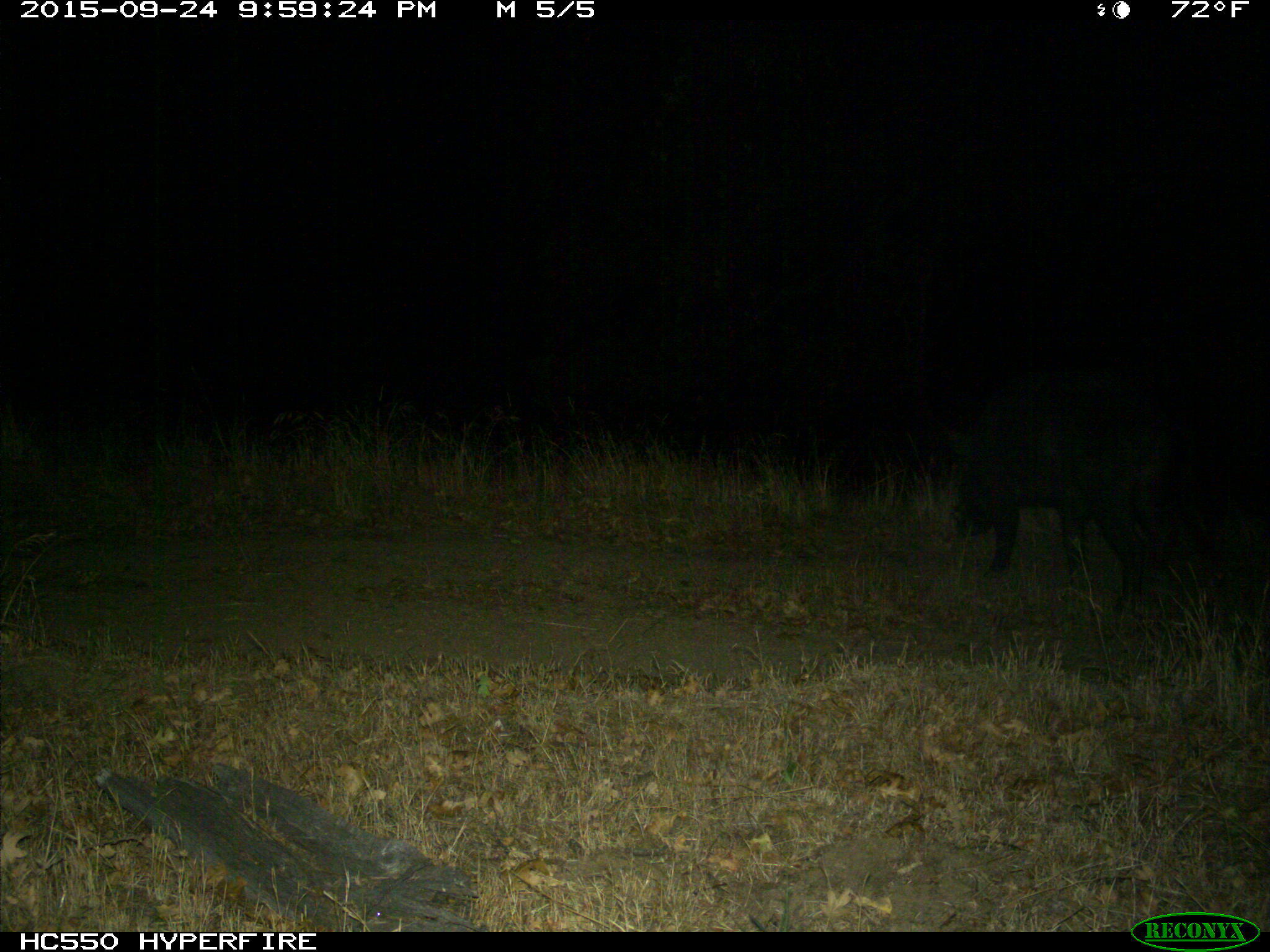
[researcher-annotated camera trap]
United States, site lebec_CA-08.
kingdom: Animalia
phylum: Chordata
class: Mammalia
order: Artiodactyla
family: Suidae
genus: Sus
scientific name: Sus scrofa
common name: wild boar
Sus scrofa (wild boar).